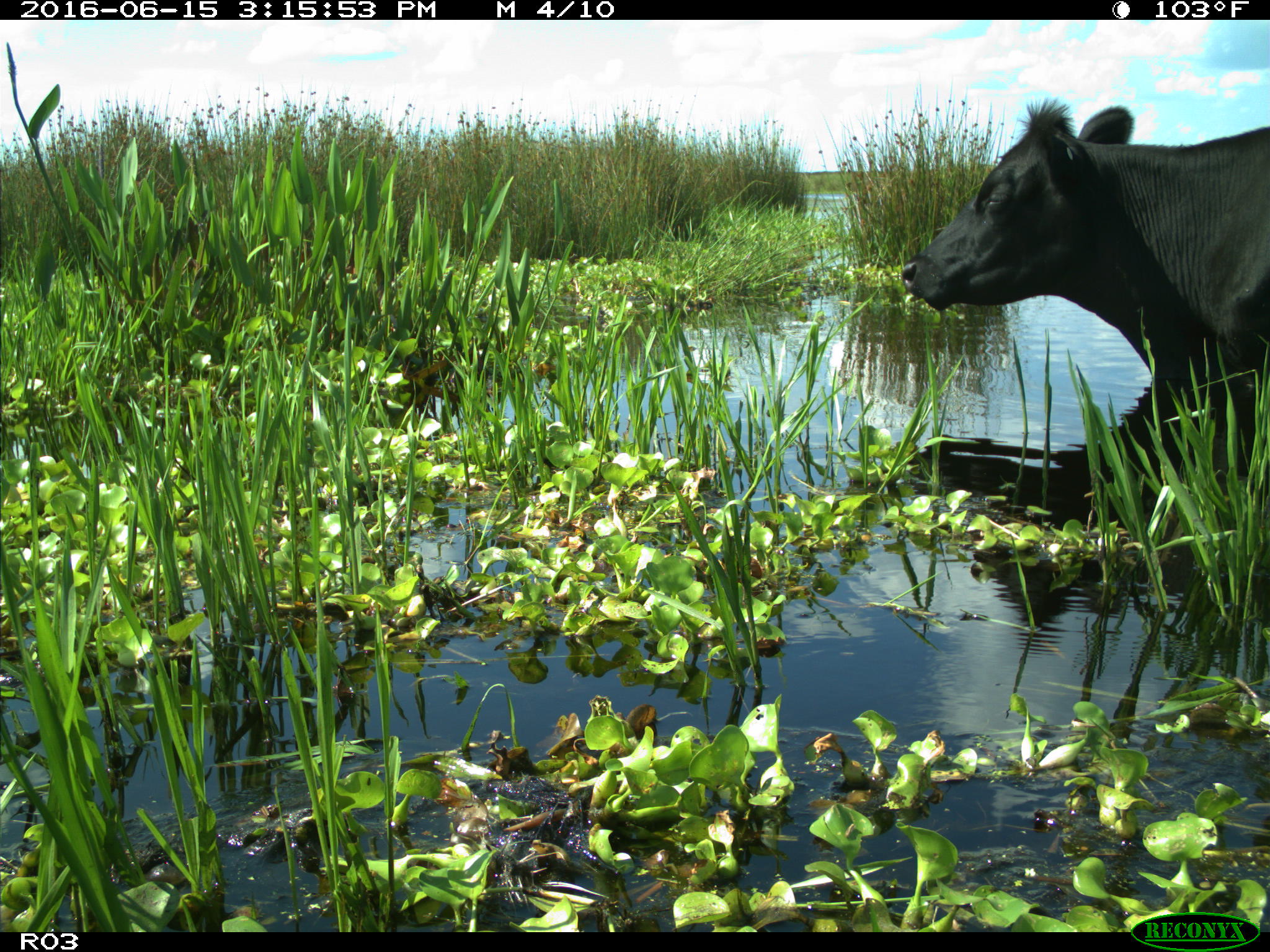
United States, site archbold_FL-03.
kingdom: Animalia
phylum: Chordata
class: Mammalia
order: Artiodactyla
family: Bovidae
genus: Bos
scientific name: Bos taurus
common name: domestic cow